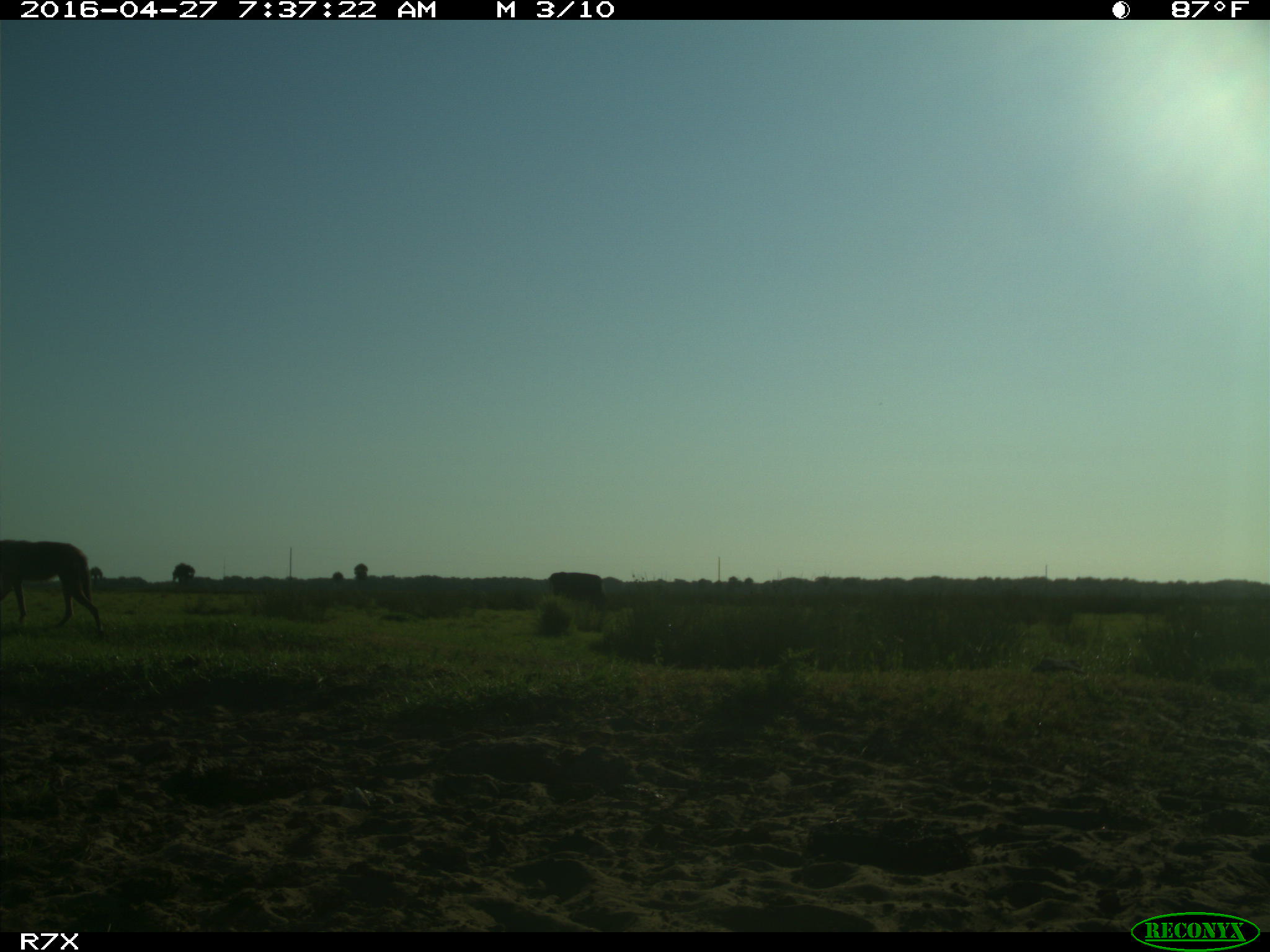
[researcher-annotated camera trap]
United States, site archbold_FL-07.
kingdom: Animalia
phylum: Chordata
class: Mammalia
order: Artiodactyla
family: Bovidae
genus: Bos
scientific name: Bos taurus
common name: domestic cow